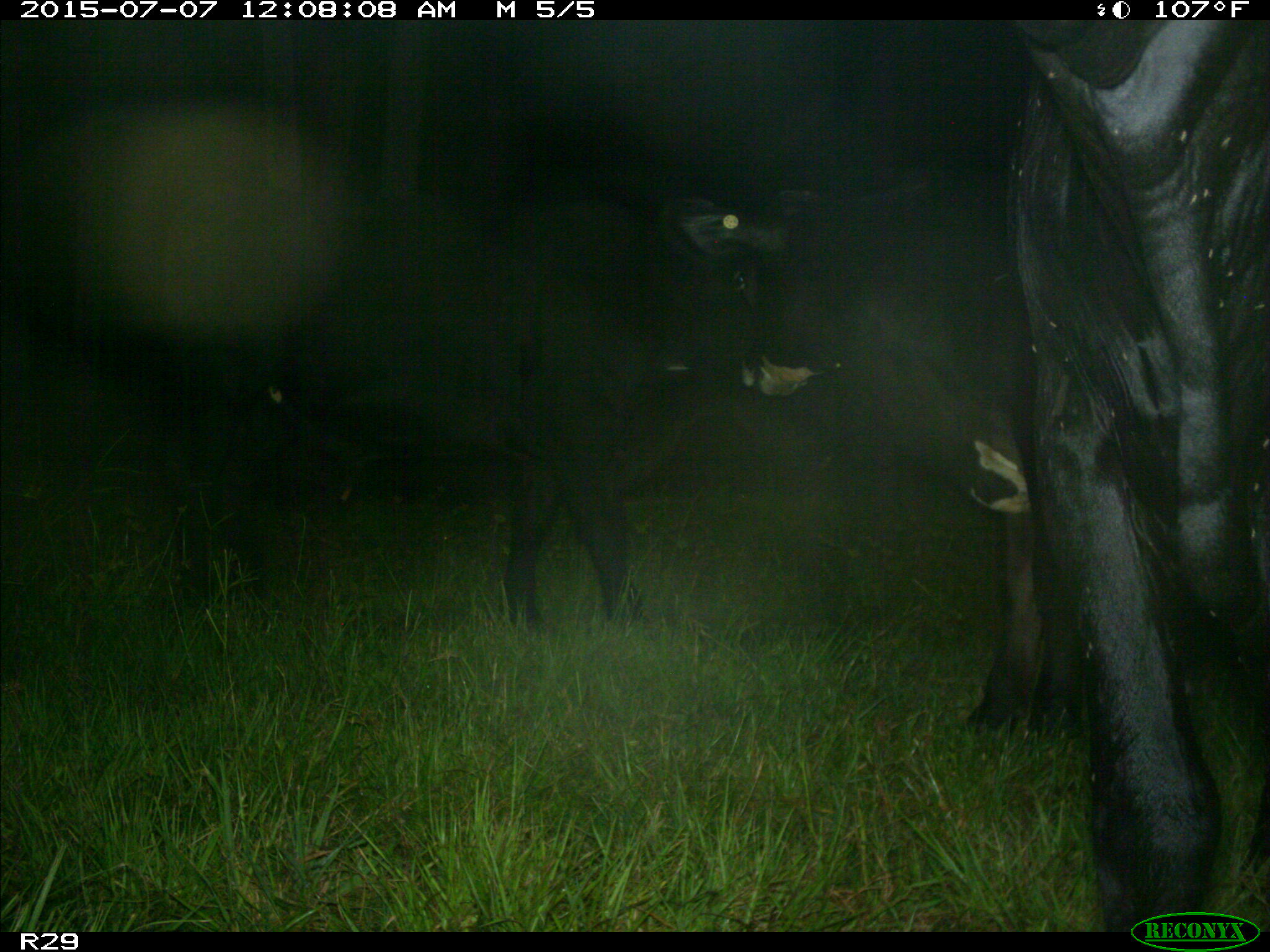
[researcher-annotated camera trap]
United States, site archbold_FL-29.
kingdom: Animalia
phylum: Chordata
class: Mammalia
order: Artiodactyla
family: Bovidae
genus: Bos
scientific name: Bos taurus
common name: domestic cow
Bos taurus (domestic cow).